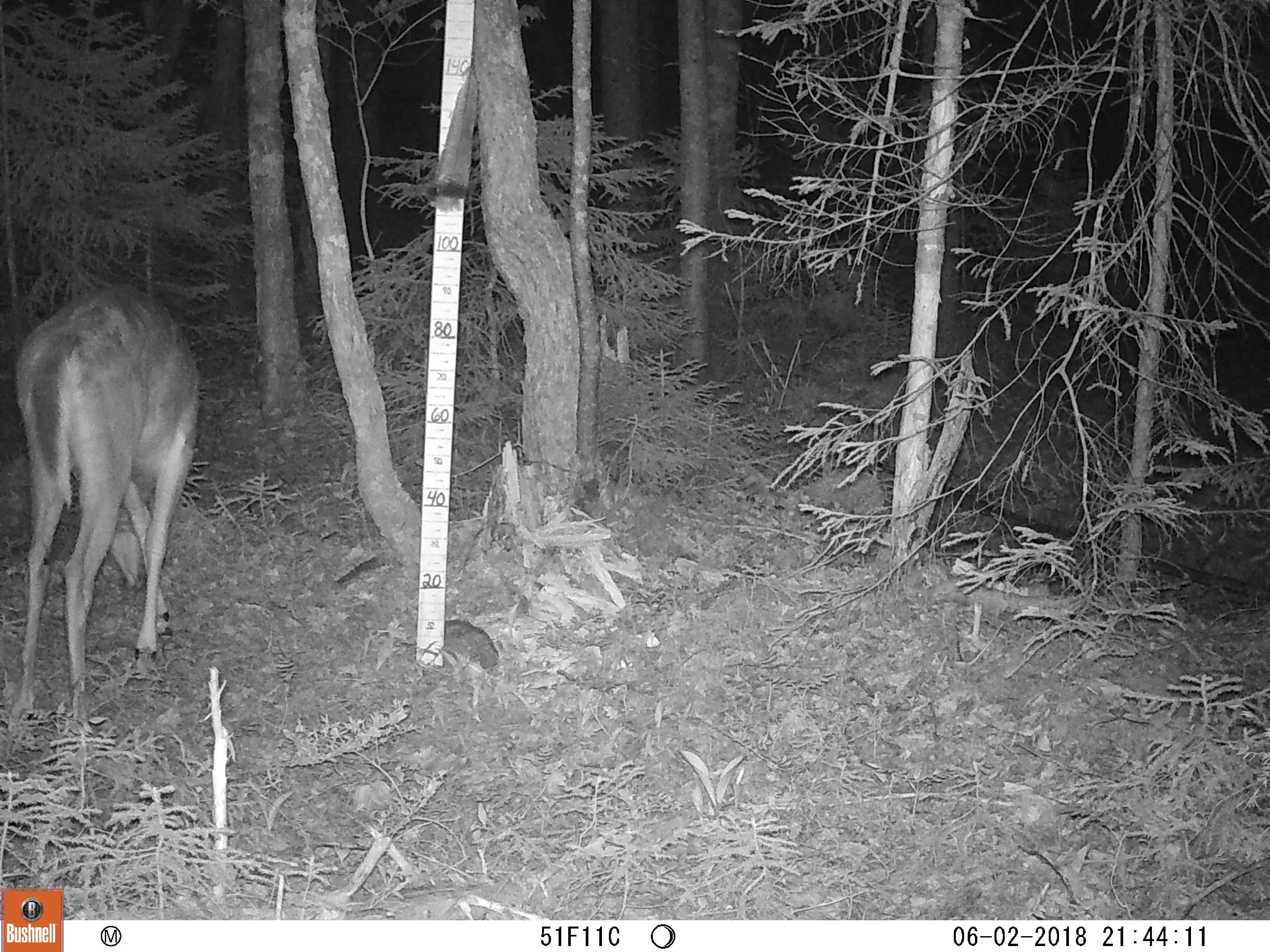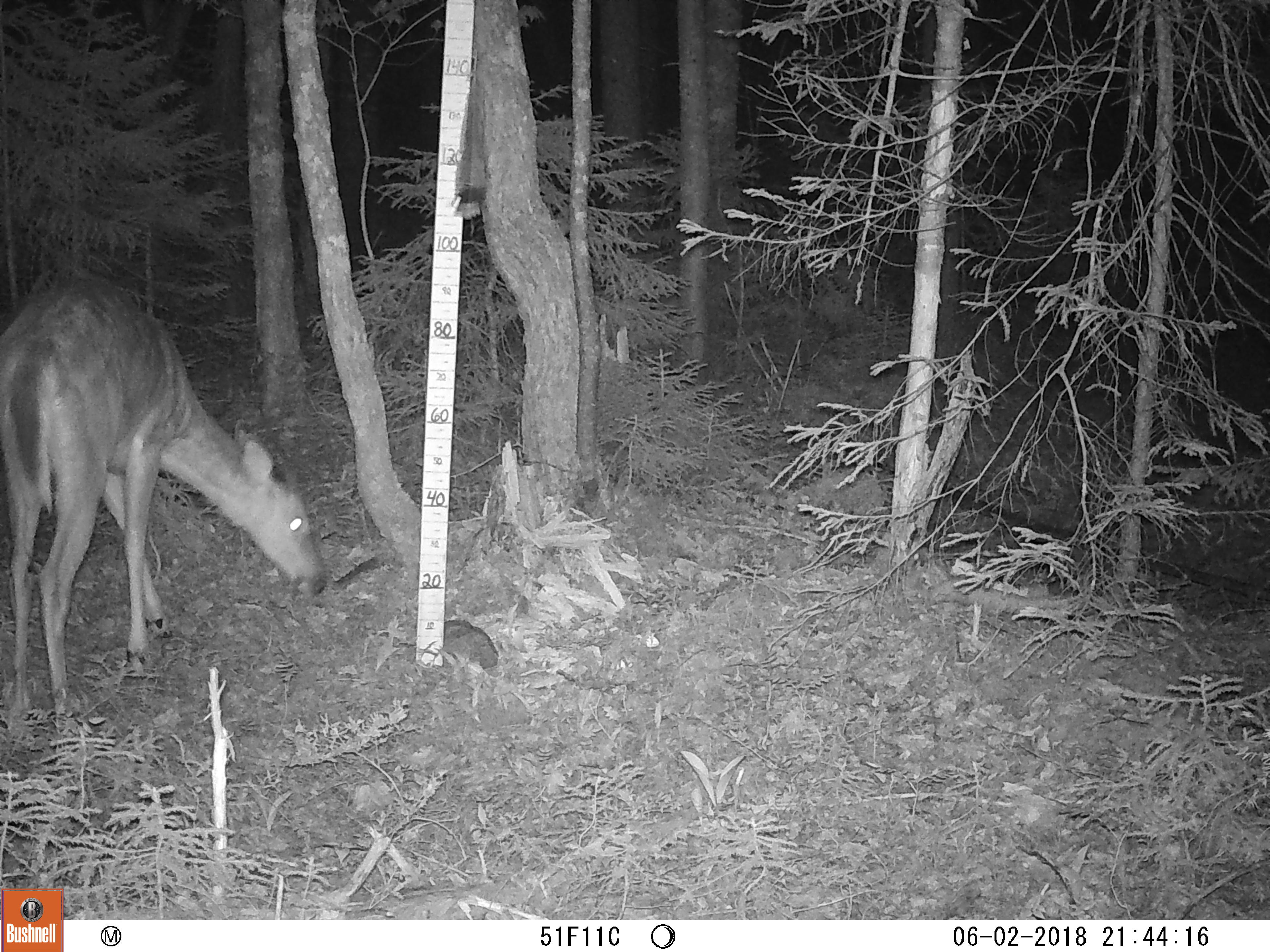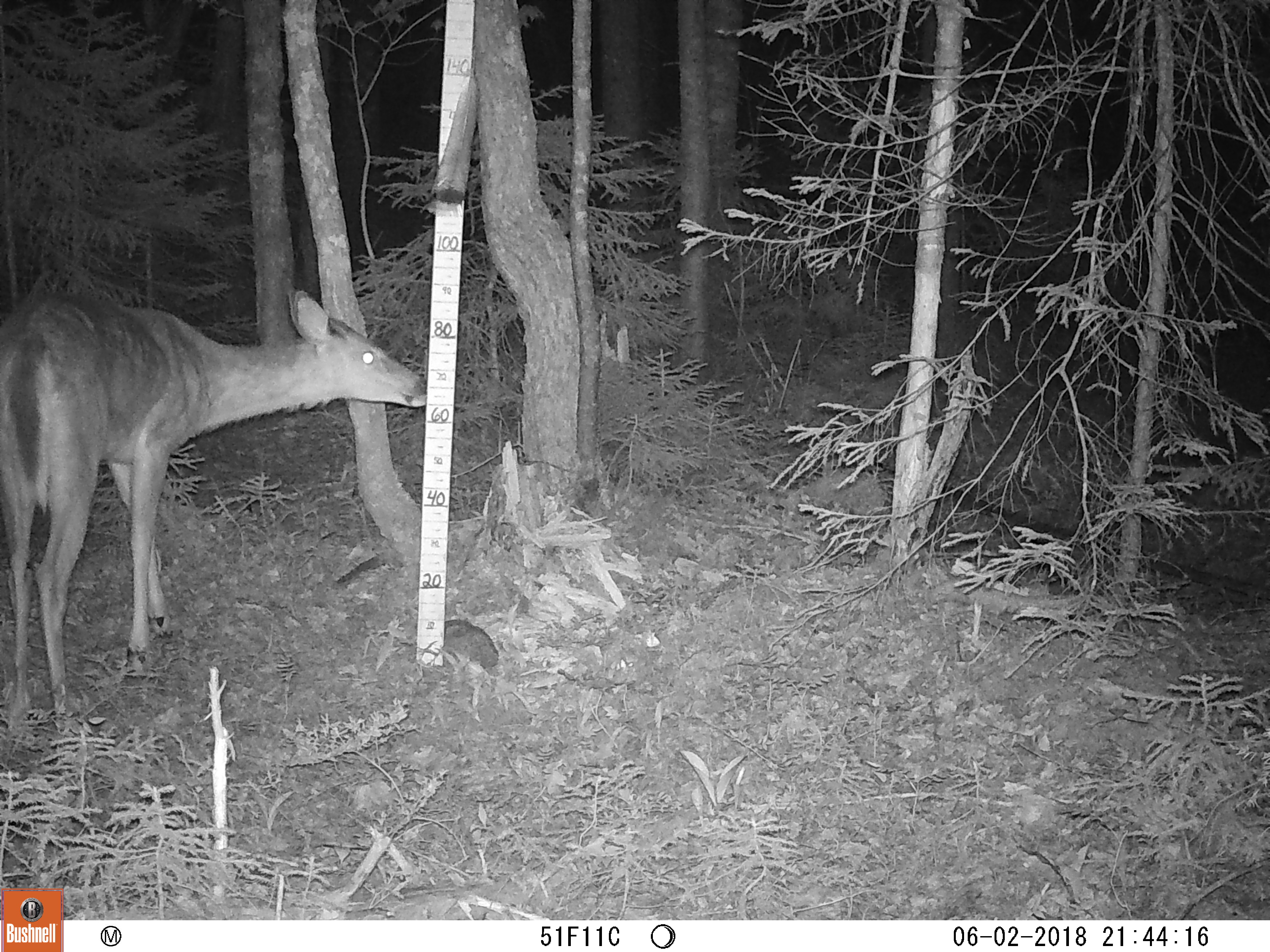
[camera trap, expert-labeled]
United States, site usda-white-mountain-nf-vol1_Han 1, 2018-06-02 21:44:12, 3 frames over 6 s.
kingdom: Animalia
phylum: Chordata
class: Mammalia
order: Artiodactyla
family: Cervidae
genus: Odocoileus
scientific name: Odocoileus virginianus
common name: white-tailed deer